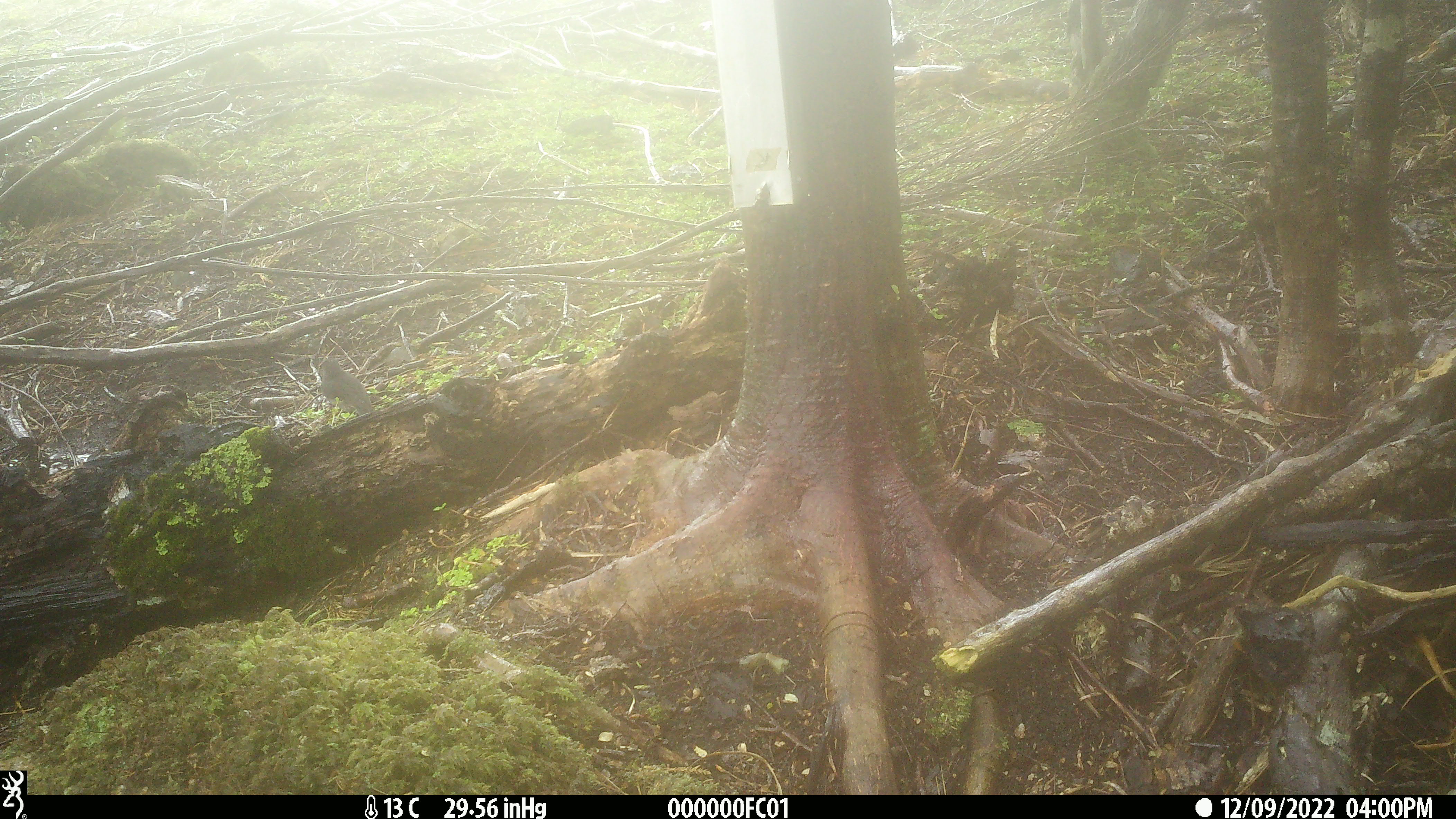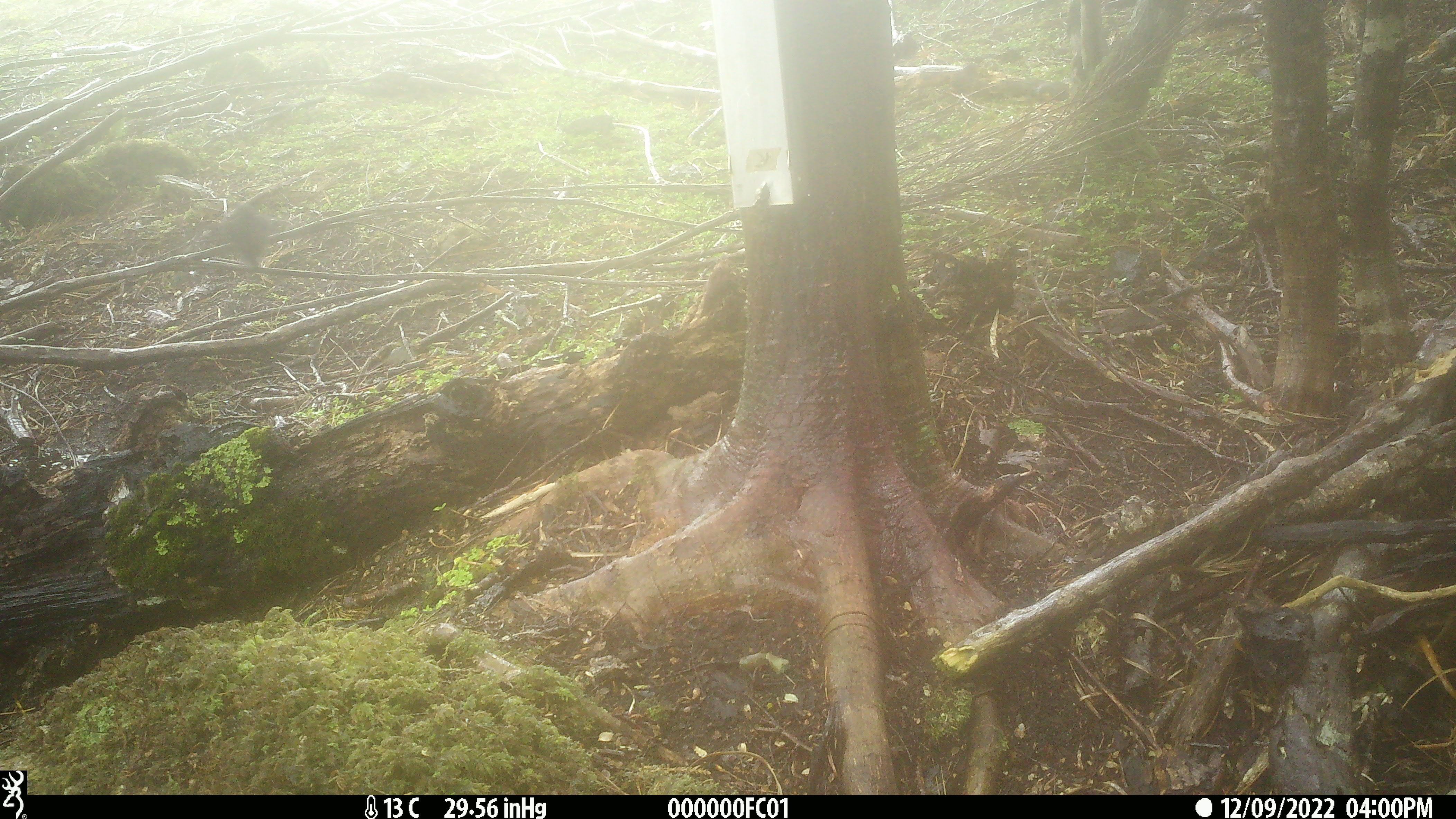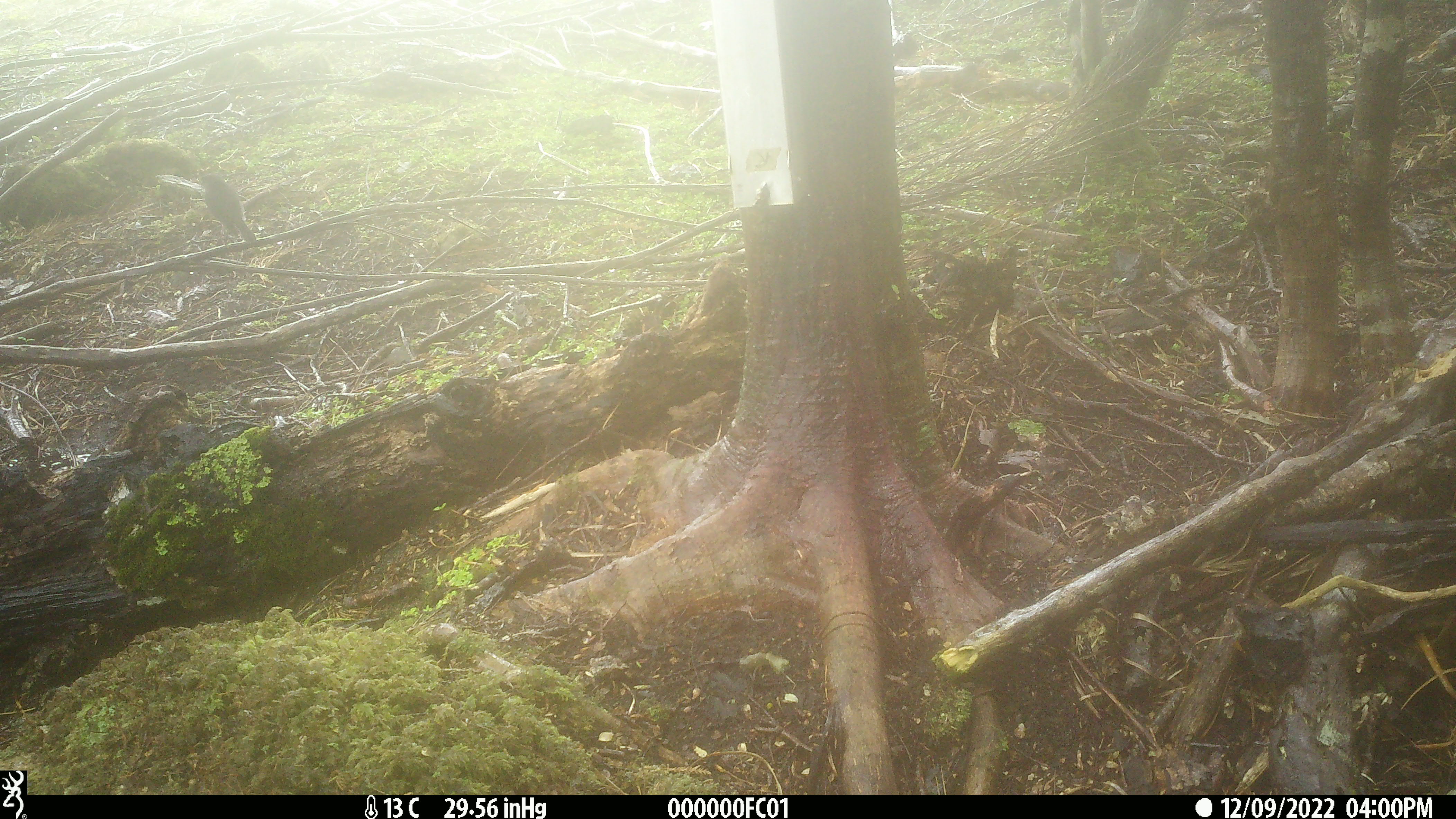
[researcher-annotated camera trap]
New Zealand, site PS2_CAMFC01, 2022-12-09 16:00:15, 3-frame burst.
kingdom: Animalia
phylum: Chordata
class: Aves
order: Passeriformes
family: Petroicidae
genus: Petroica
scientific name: Petroica australis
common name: new zealand robin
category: robin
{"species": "robin (new zealand robin) (Petroica australis)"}